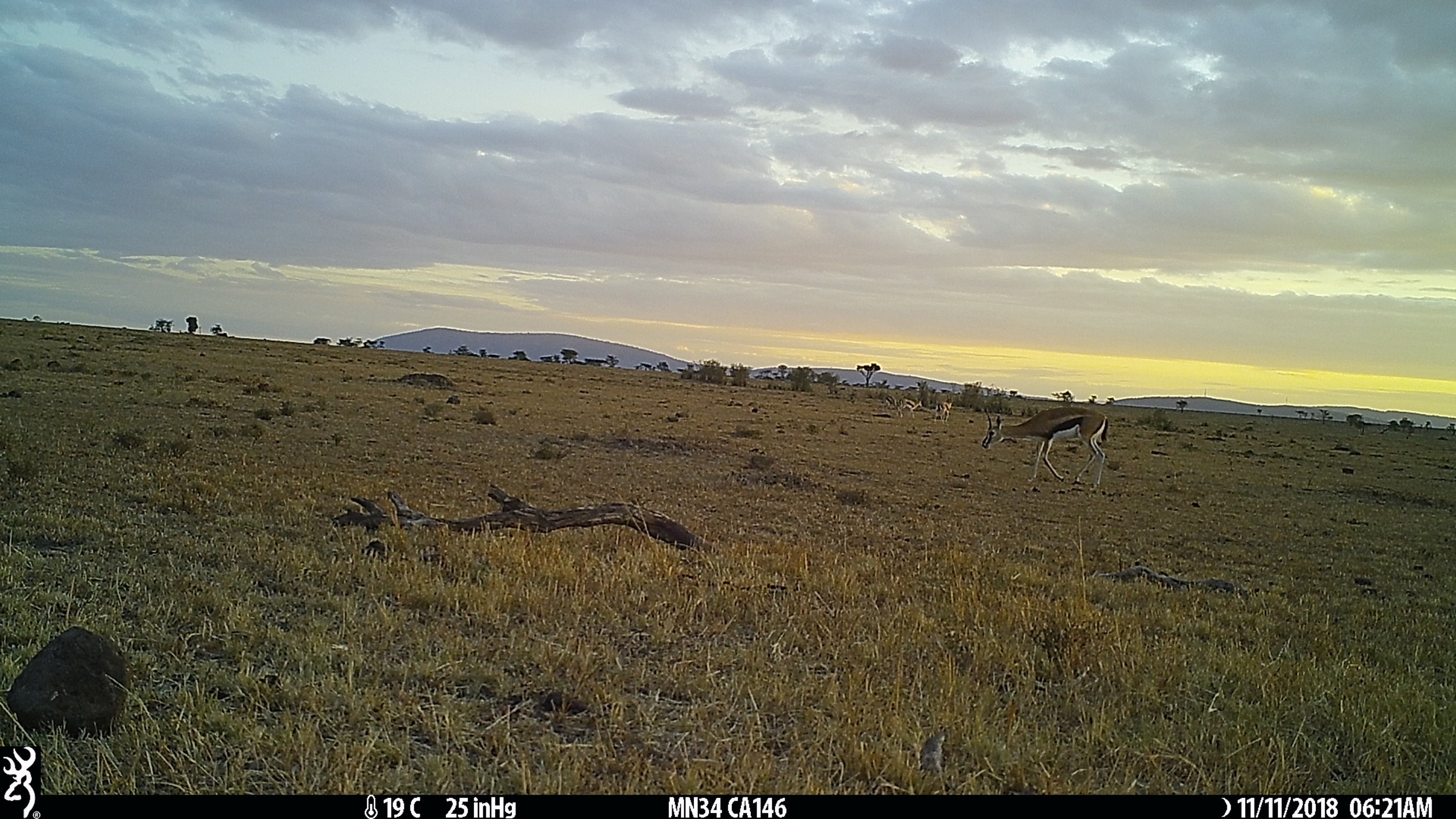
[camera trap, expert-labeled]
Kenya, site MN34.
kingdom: Animalia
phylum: Chordata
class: Mammalia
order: Artiodactyla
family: Bovidae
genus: Eudorcas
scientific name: Eudorcas thomsonii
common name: thomon's gazelle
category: gazelle thomsons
Gazelle thomsons (thomon's gazelle) (Eudorcas thomsonii).